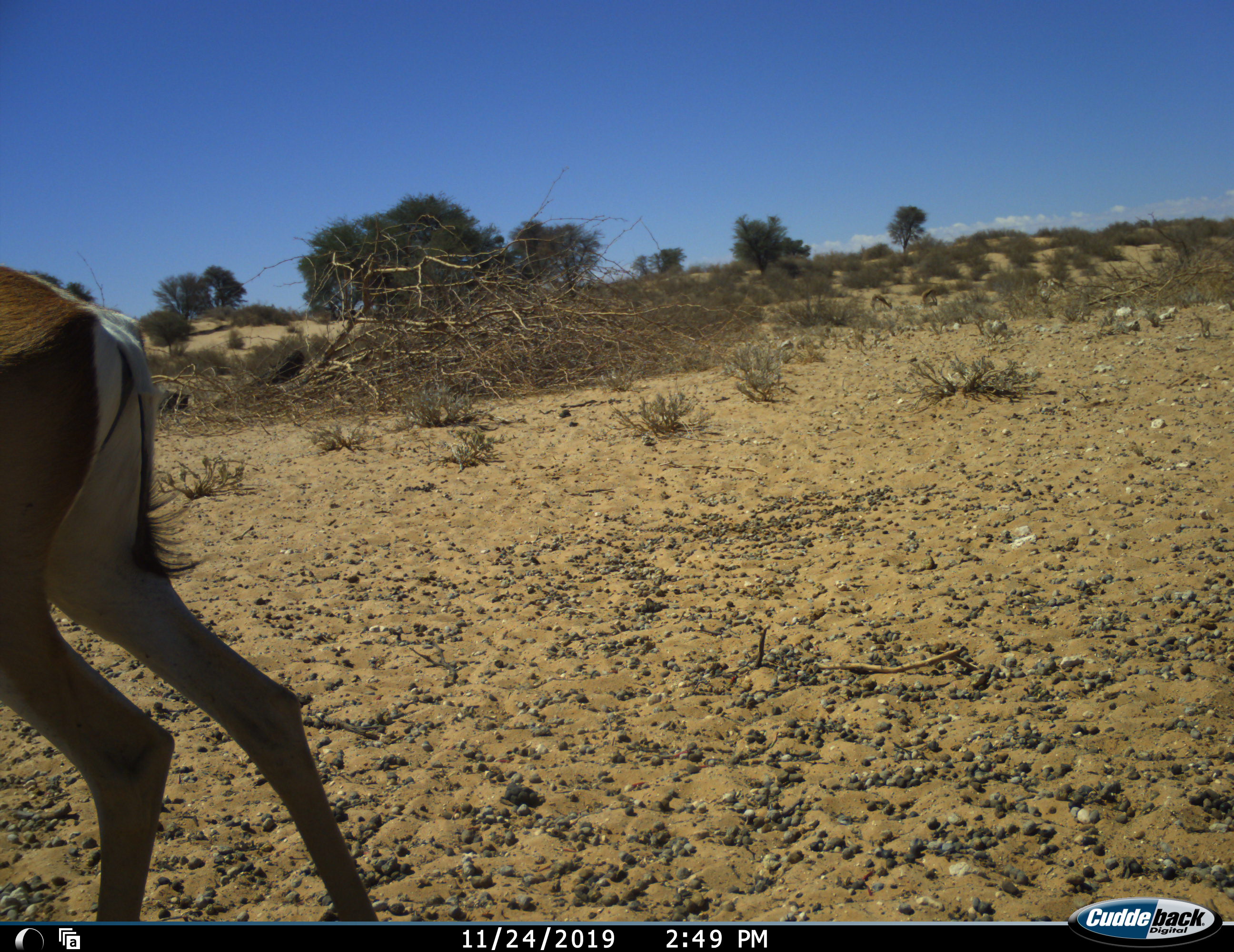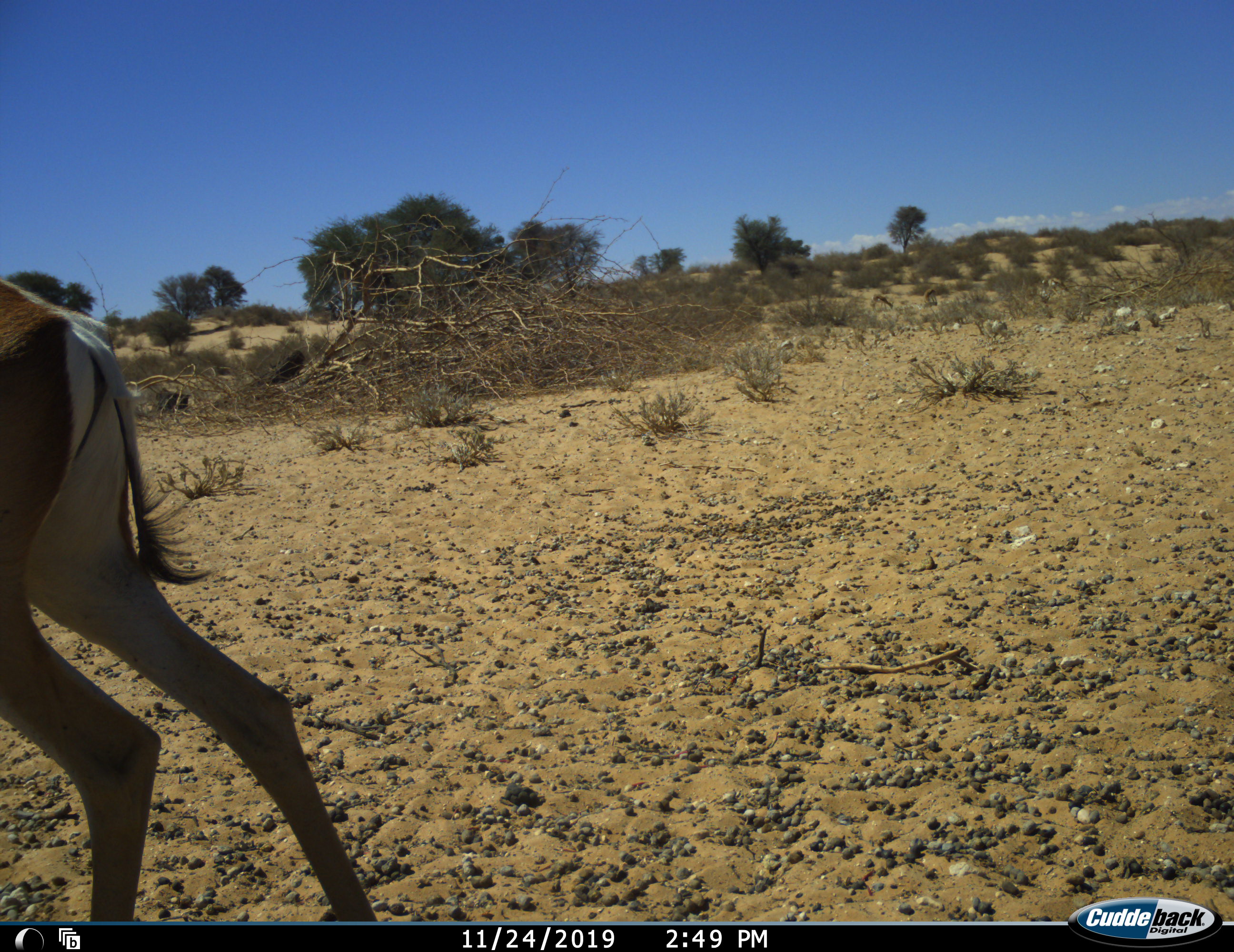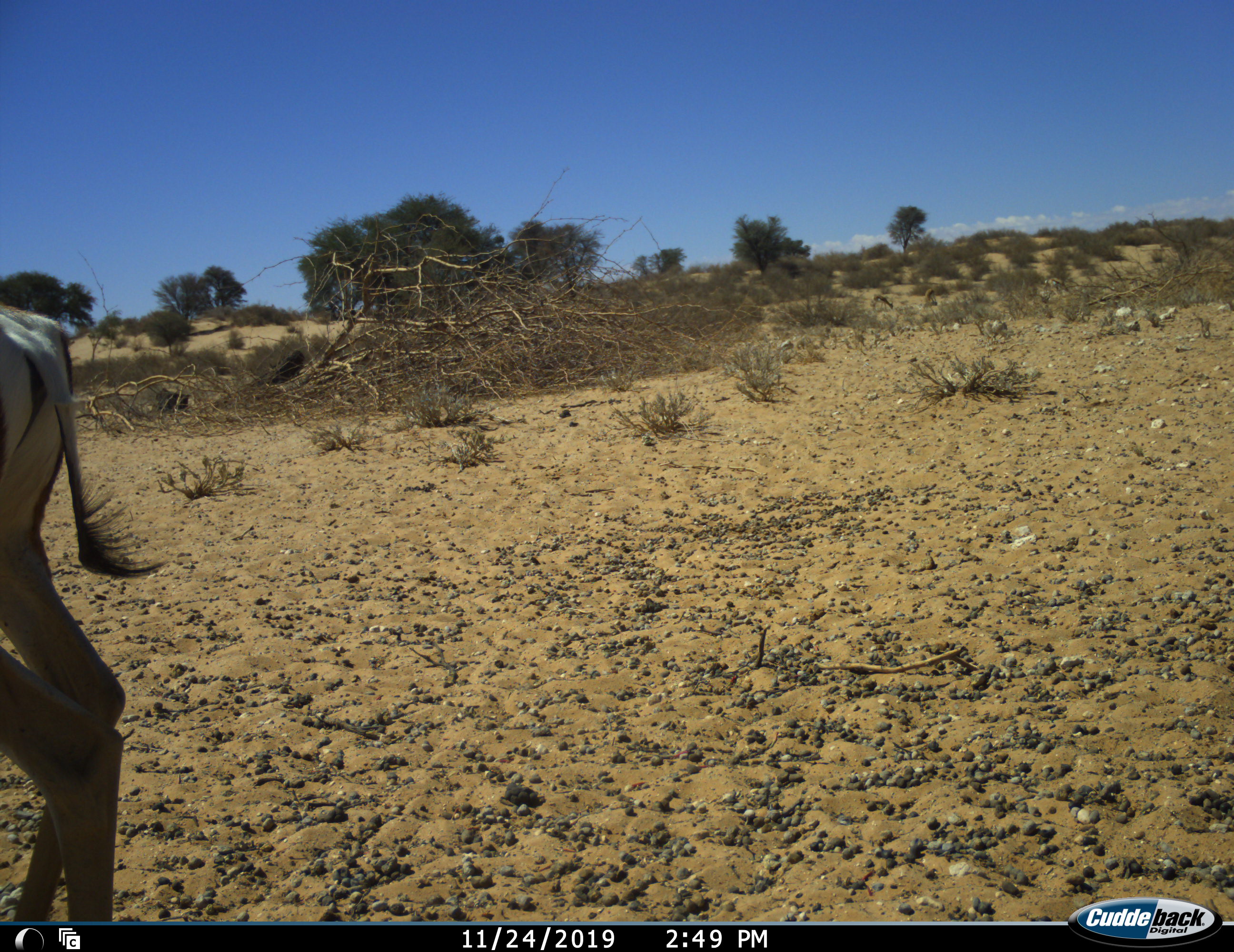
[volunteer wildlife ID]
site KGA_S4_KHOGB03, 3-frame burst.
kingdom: Animalia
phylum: Chordata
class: Mammalia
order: Artiodactyla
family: Bovidae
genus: Antidorcas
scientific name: Antidorcas marsupialis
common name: springbok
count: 1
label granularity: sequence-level